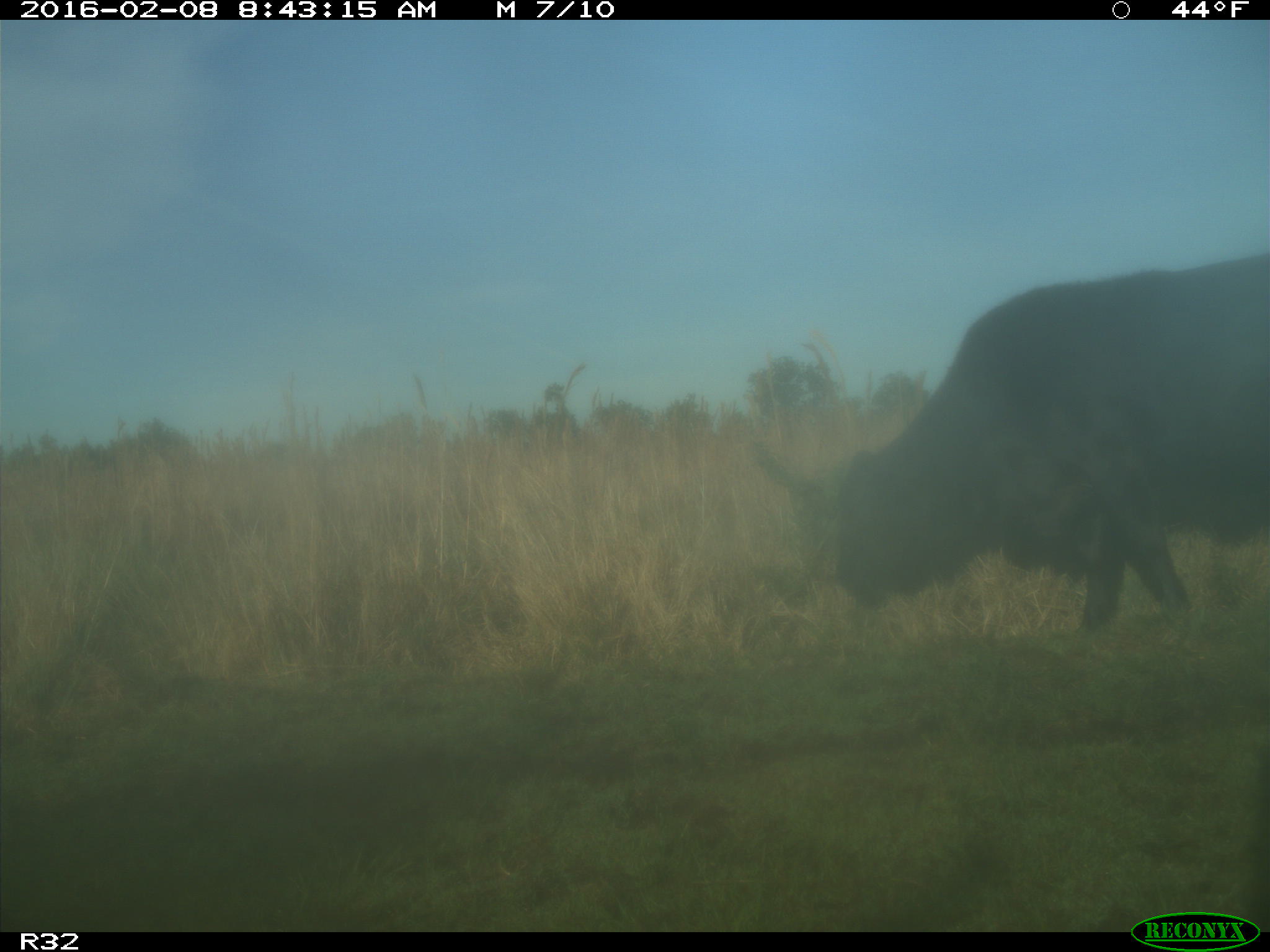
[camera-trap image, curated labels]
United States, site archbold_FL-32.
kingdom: Animalia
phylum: Chordata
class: Mammalia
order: Artiodactyla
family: Bovidae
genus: Bos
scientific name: Bos taurus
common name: domestic cow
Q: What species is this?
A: Bos taurus (domestic cow).